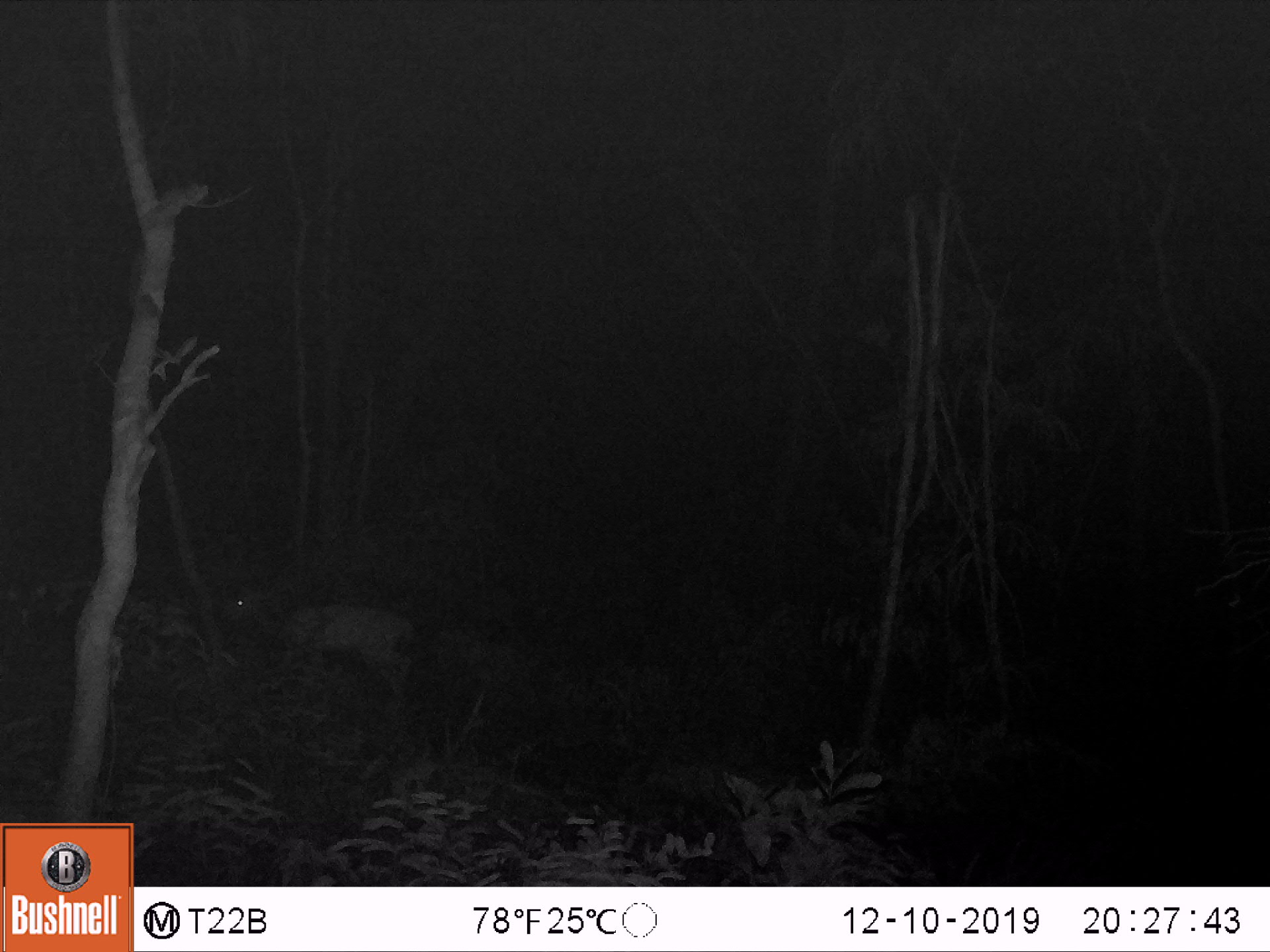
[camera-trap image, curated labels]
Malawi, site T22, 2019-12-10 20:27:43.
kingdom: Animalia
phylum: Chordata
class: Mammalia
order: Artiodactyla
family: Bovidae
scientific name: Antilopinae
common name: small antelope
Small antelope (Antilopinae), count 1.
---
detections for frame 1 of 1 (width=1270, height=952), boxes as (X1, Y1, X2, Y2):
small antelope: (196, 559, 439, 735)